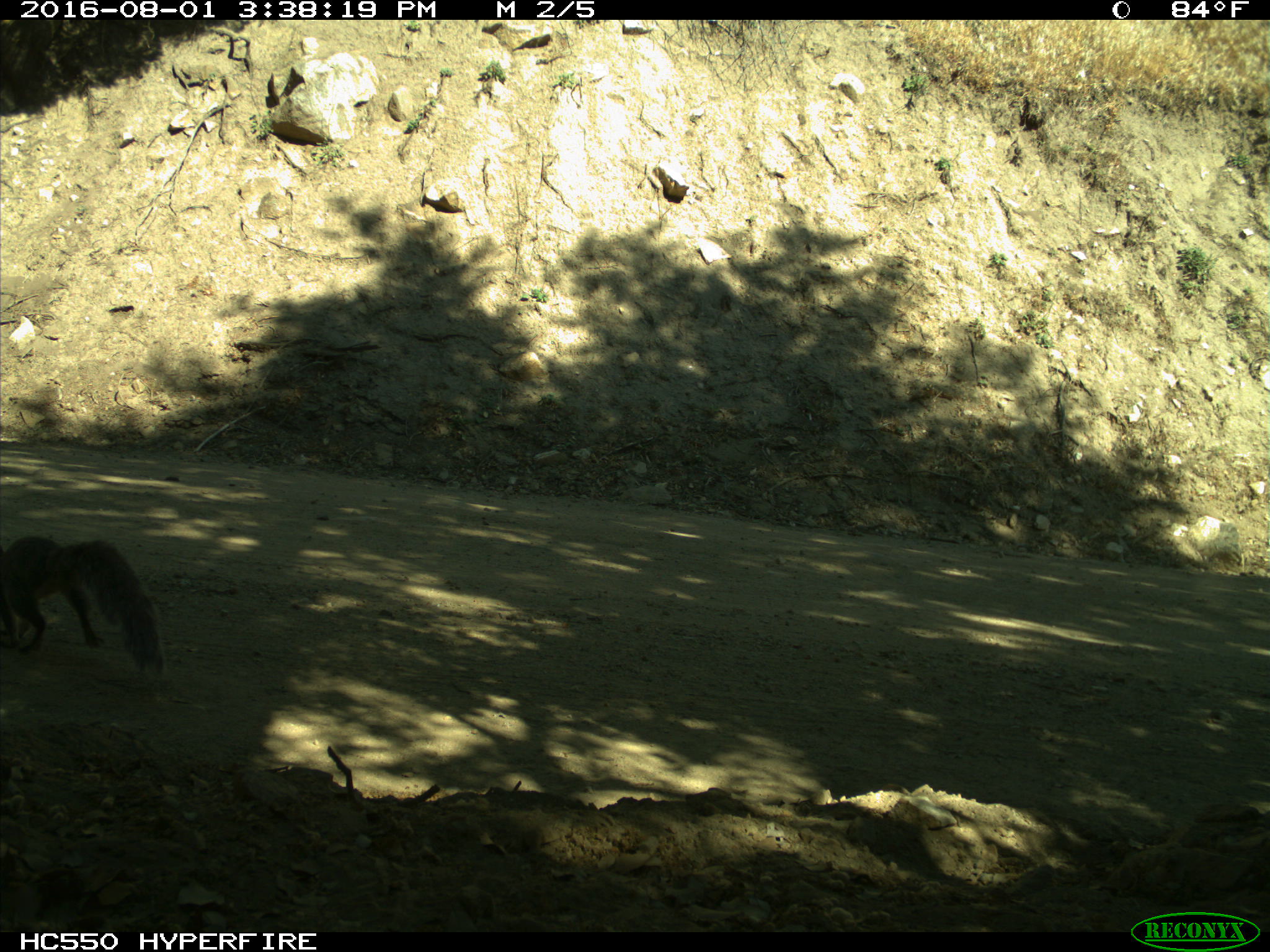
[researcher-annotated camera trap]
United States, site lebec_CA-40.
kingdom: Animalia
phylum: Chordata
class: Mammalia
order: Rodentia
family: Sciuridae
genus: Sciurus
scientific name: Sciurus carolinensis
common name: eastern gray squirrel